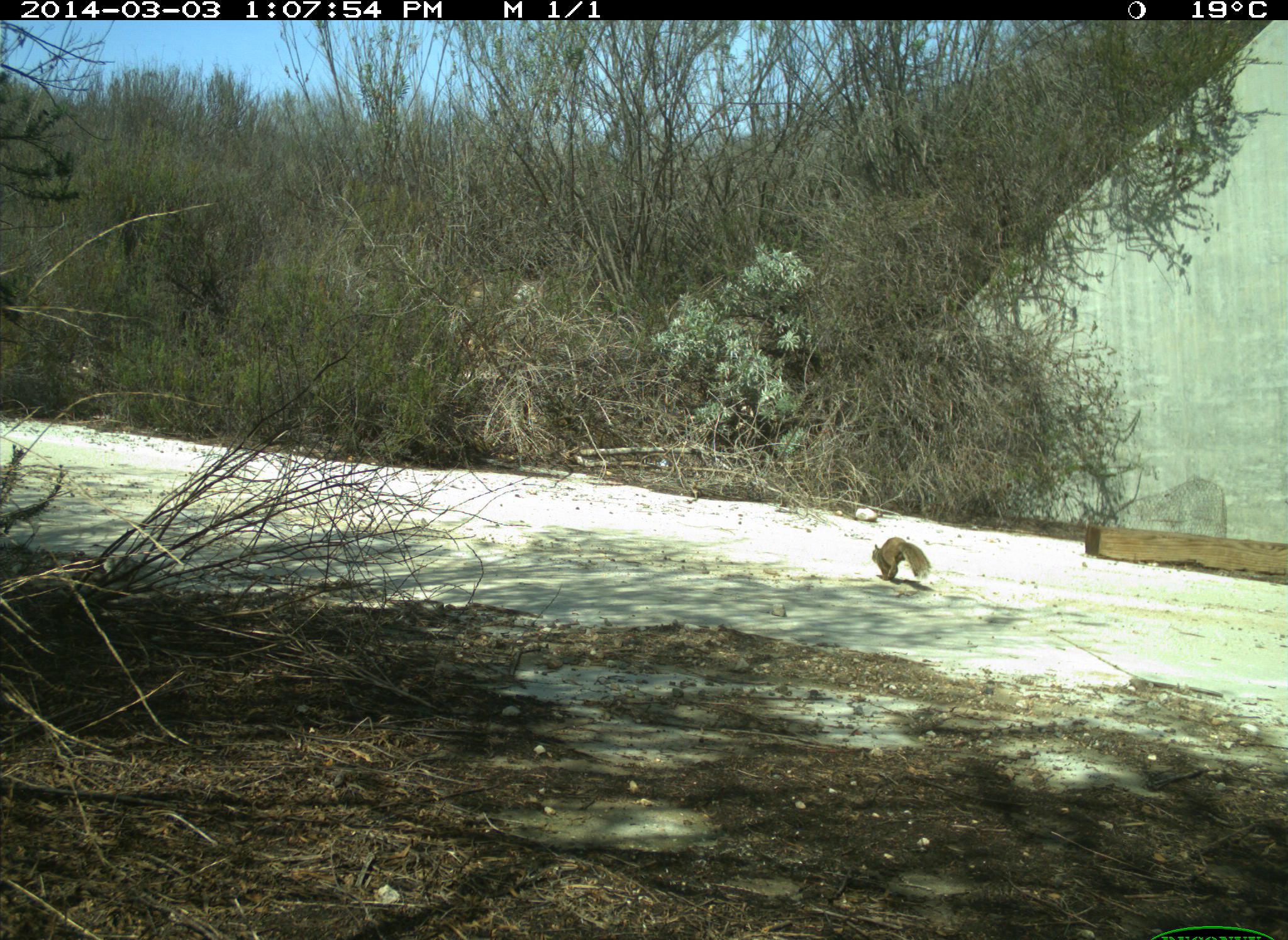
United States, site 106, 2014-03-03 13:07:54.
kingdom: Animalia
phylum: Chordata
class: Mammalia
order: Rodentia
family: Sciuridae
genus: Sciurus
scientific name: Sciurus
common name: squirrel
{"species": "squirrel (Sciurus)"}